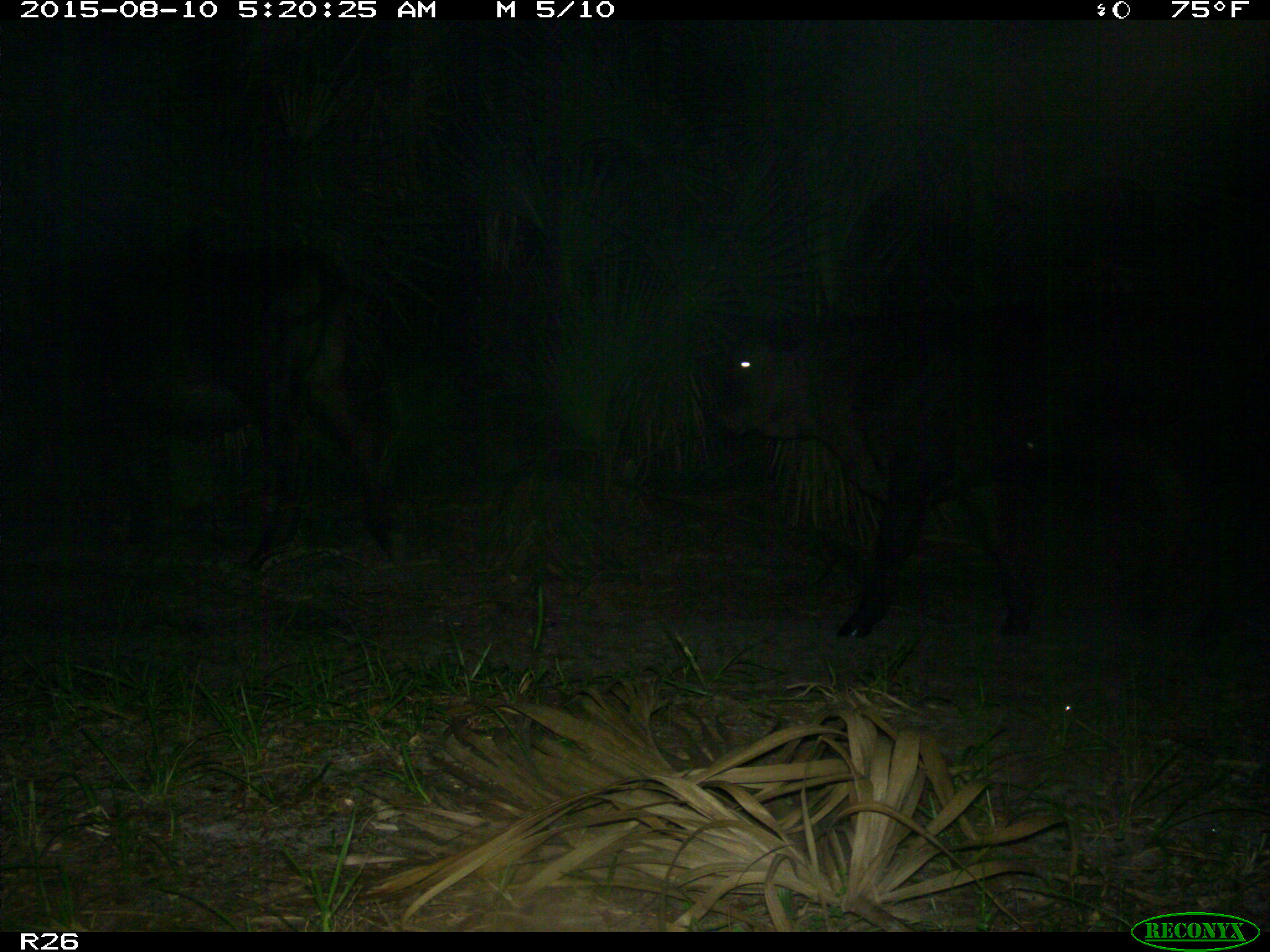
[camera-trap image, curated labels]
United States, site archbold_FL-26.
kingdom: Animalia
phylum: Chordata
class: Mammalia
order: Artiodactyla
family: Bovidae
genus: Bos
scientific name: Bos taurus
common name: domestic cow